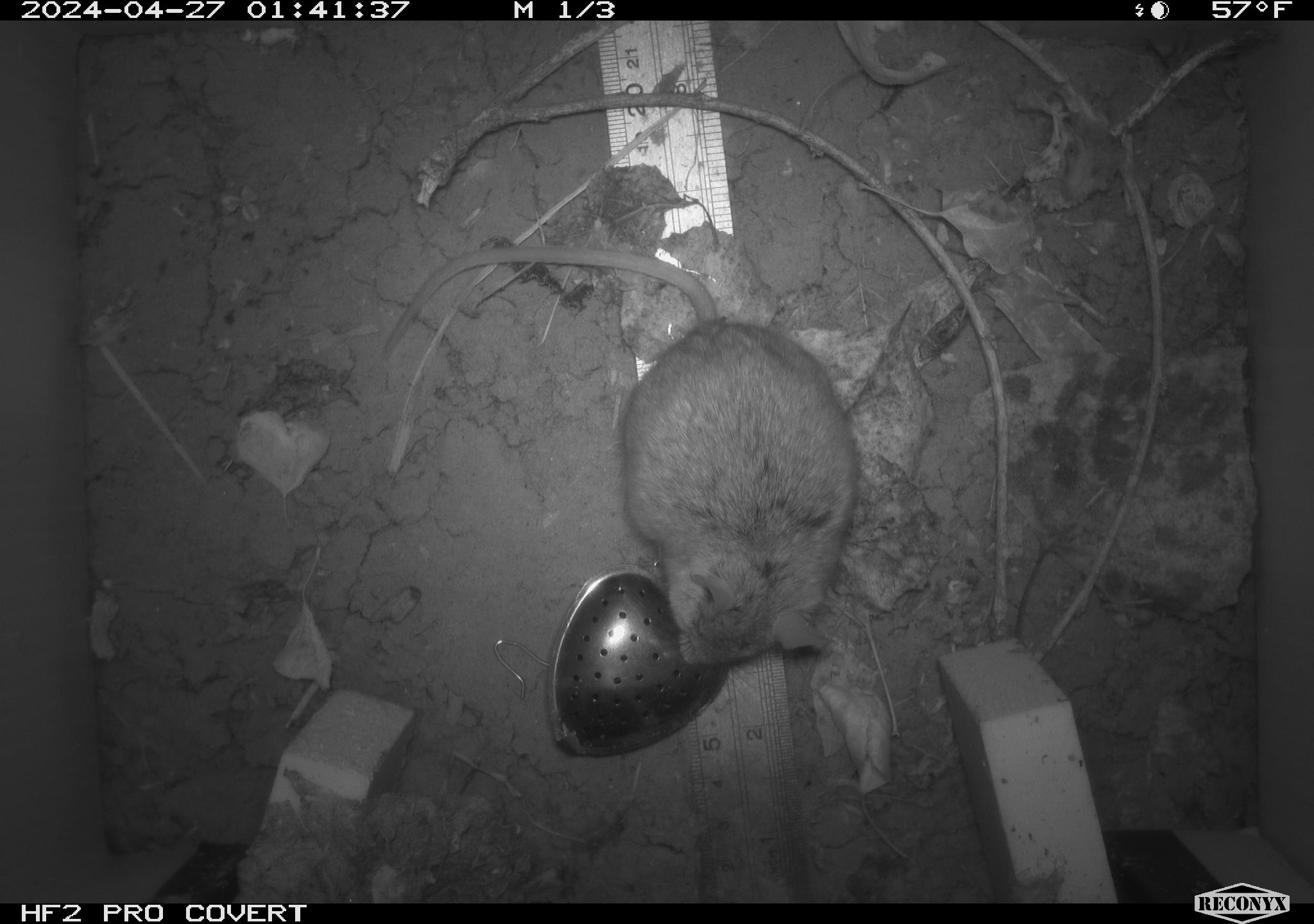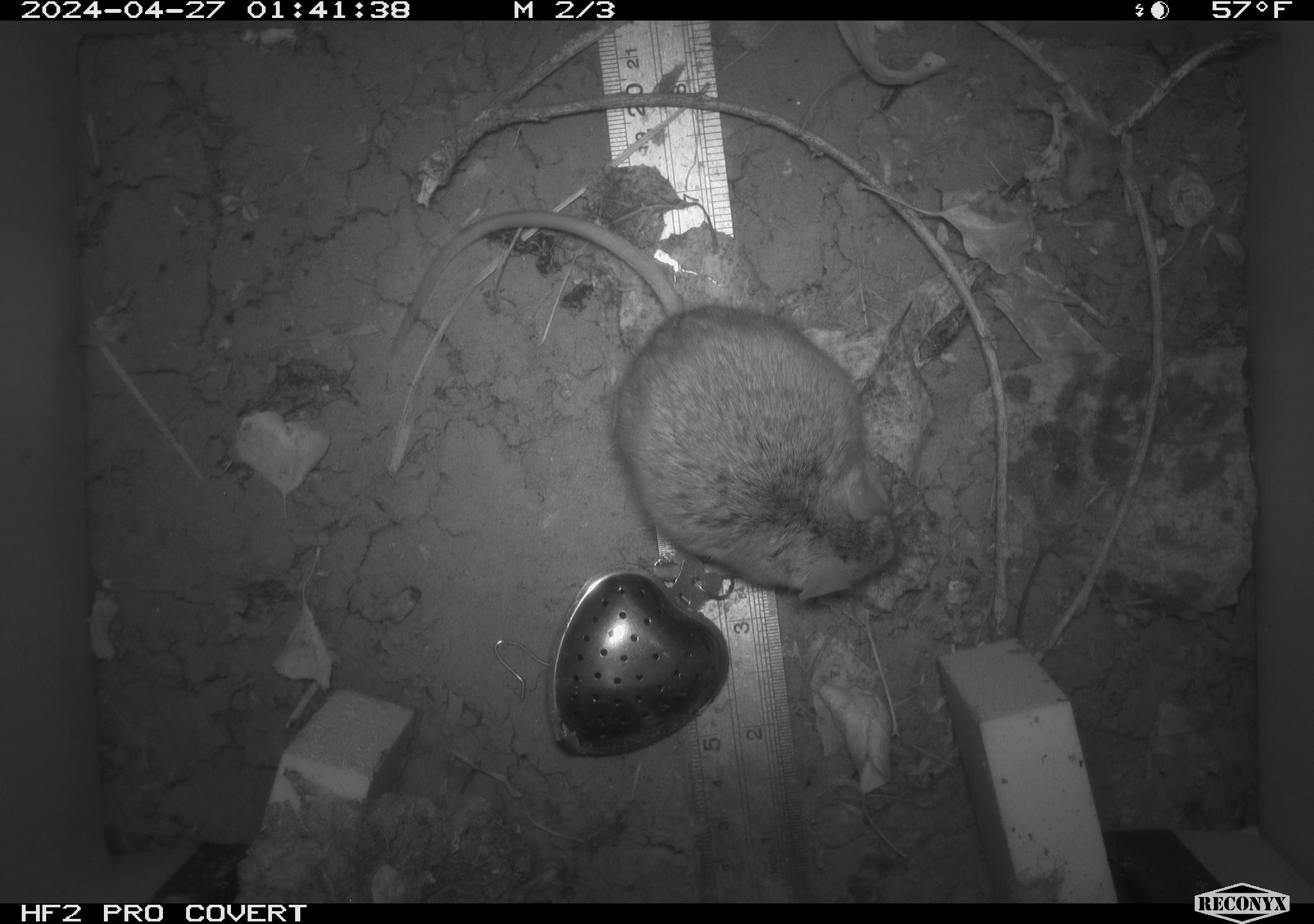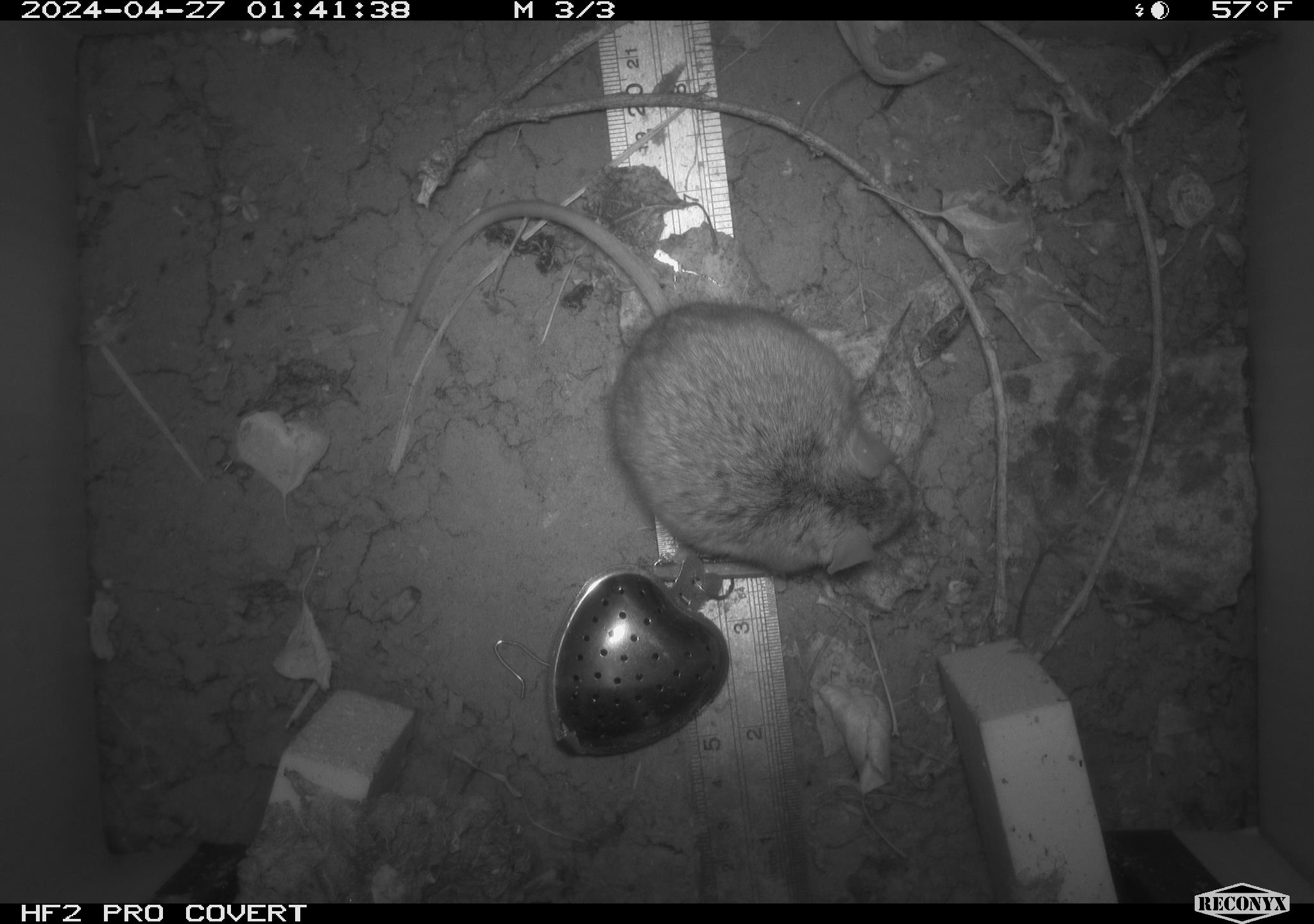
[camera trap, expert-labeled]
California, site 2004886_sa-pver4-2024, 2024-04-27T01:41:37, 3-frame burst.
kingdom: Animalia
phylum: Chordata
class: Mammalia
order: Rodentia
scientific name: Rodentia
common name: mouse species